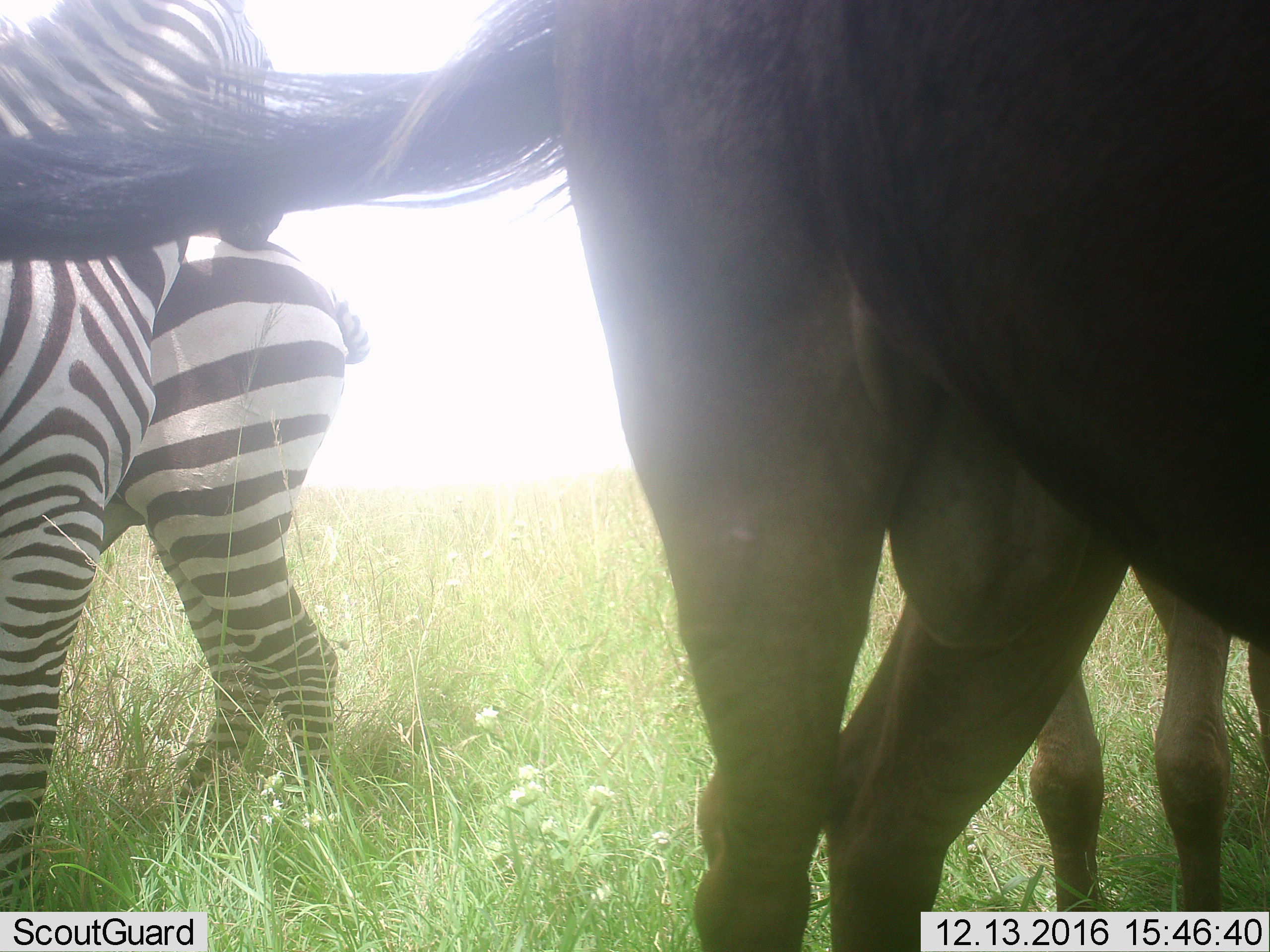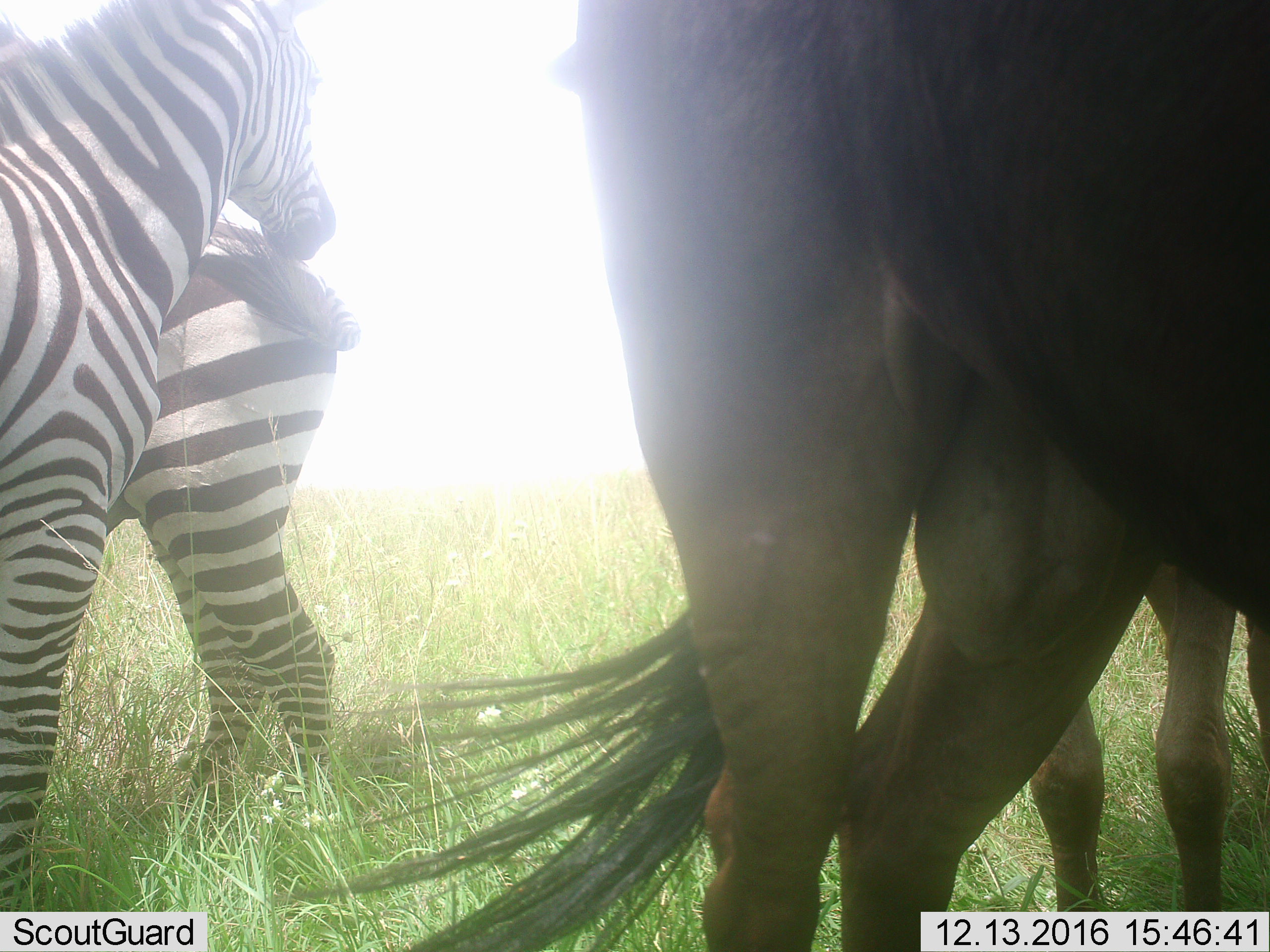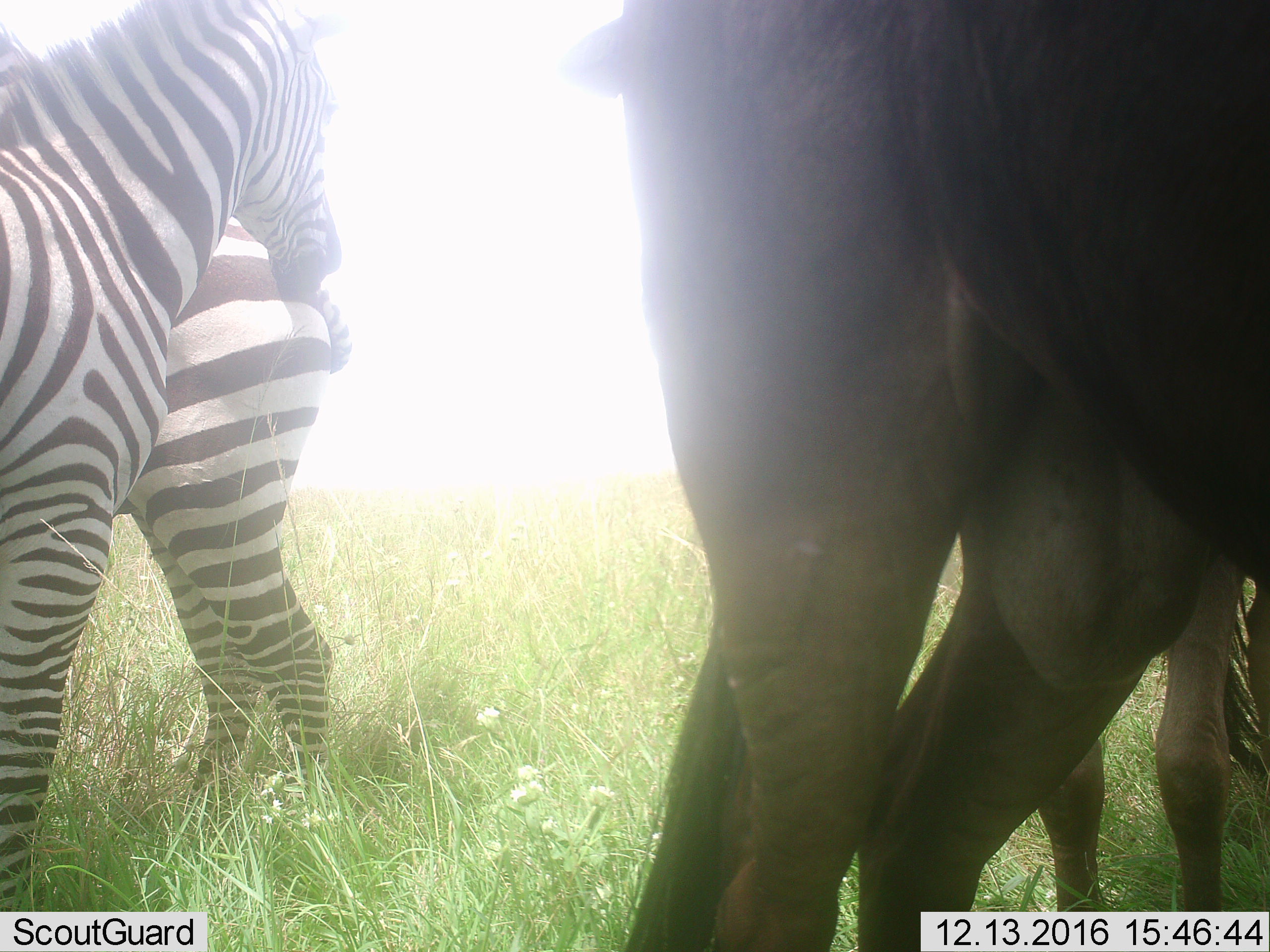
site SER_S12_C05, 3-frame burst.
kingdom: Animalia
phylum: Chordata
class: Mammalia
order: Perissodactyla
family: Equidae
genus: Equus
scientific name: Equus quagga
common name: plains zebra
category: zebraplains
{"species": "zebraplains (plains zebra) (Equus quagga)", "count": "2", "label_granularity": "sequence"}